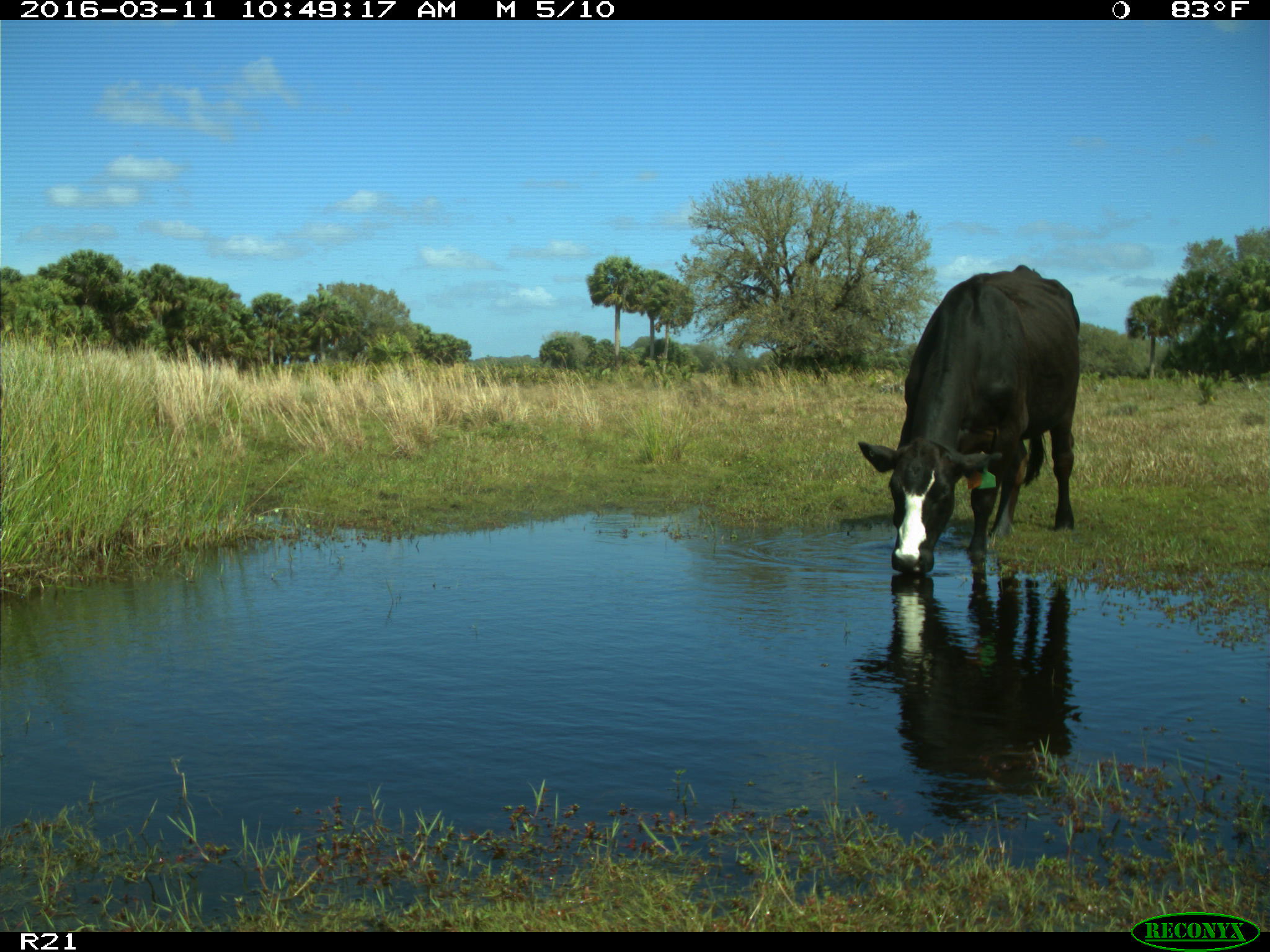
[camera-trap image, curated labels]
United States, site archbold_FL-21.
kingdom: Animalia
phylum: Chordata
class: Mammalia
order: Artiodactyla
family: Bovidae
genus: Bos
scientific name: Bos taurus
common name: domestic cow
Bos taurus (domestic cow).